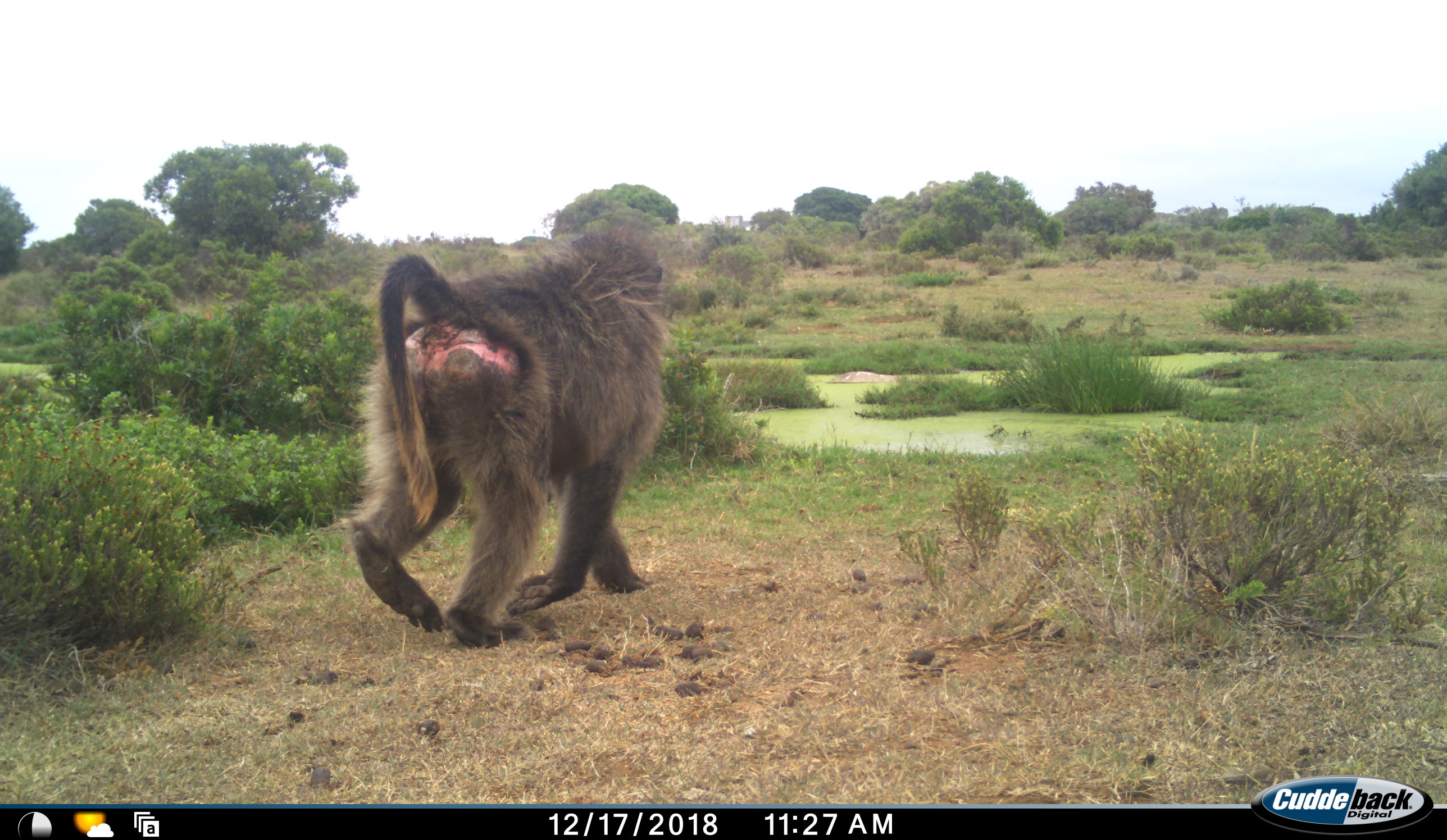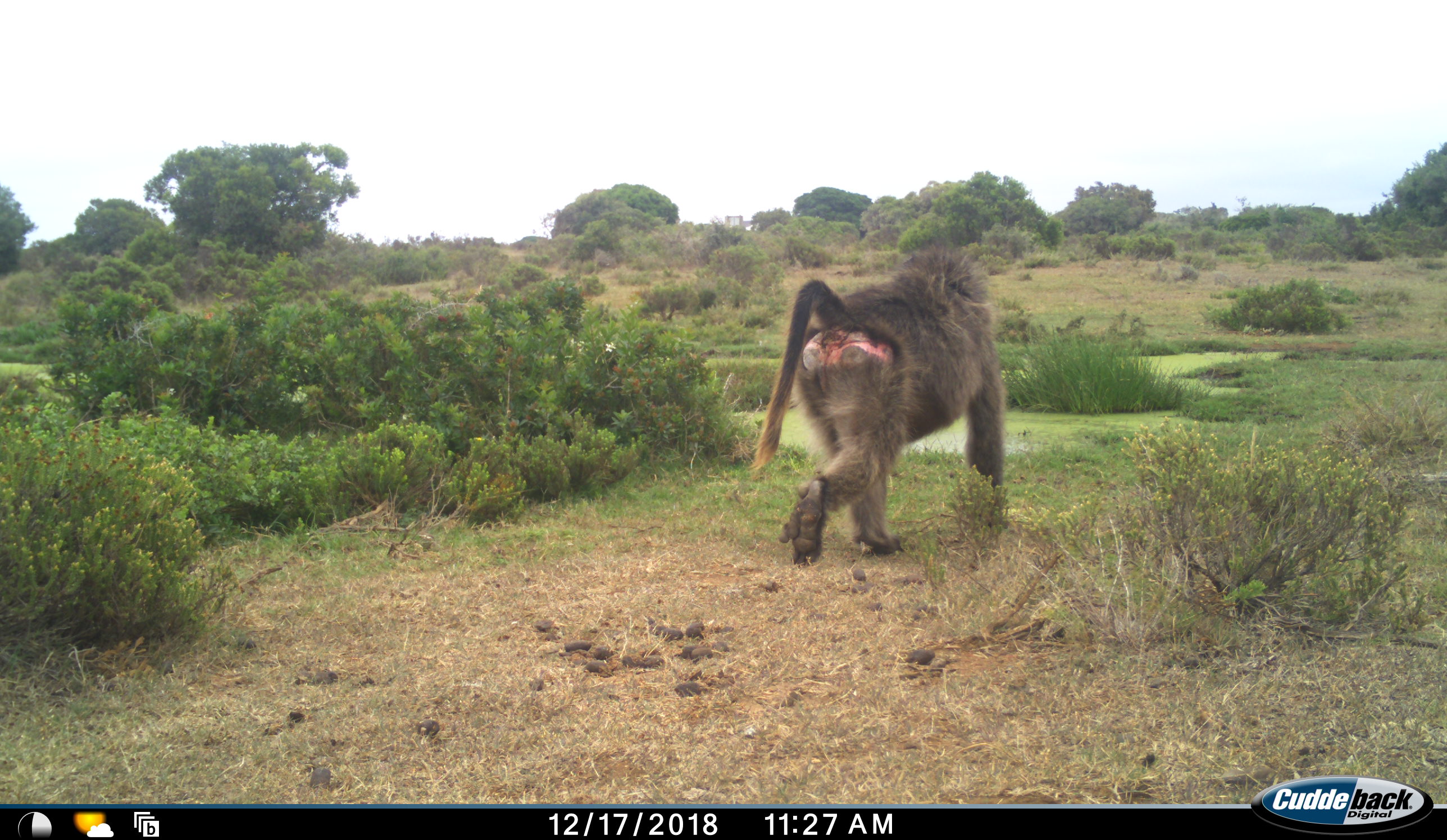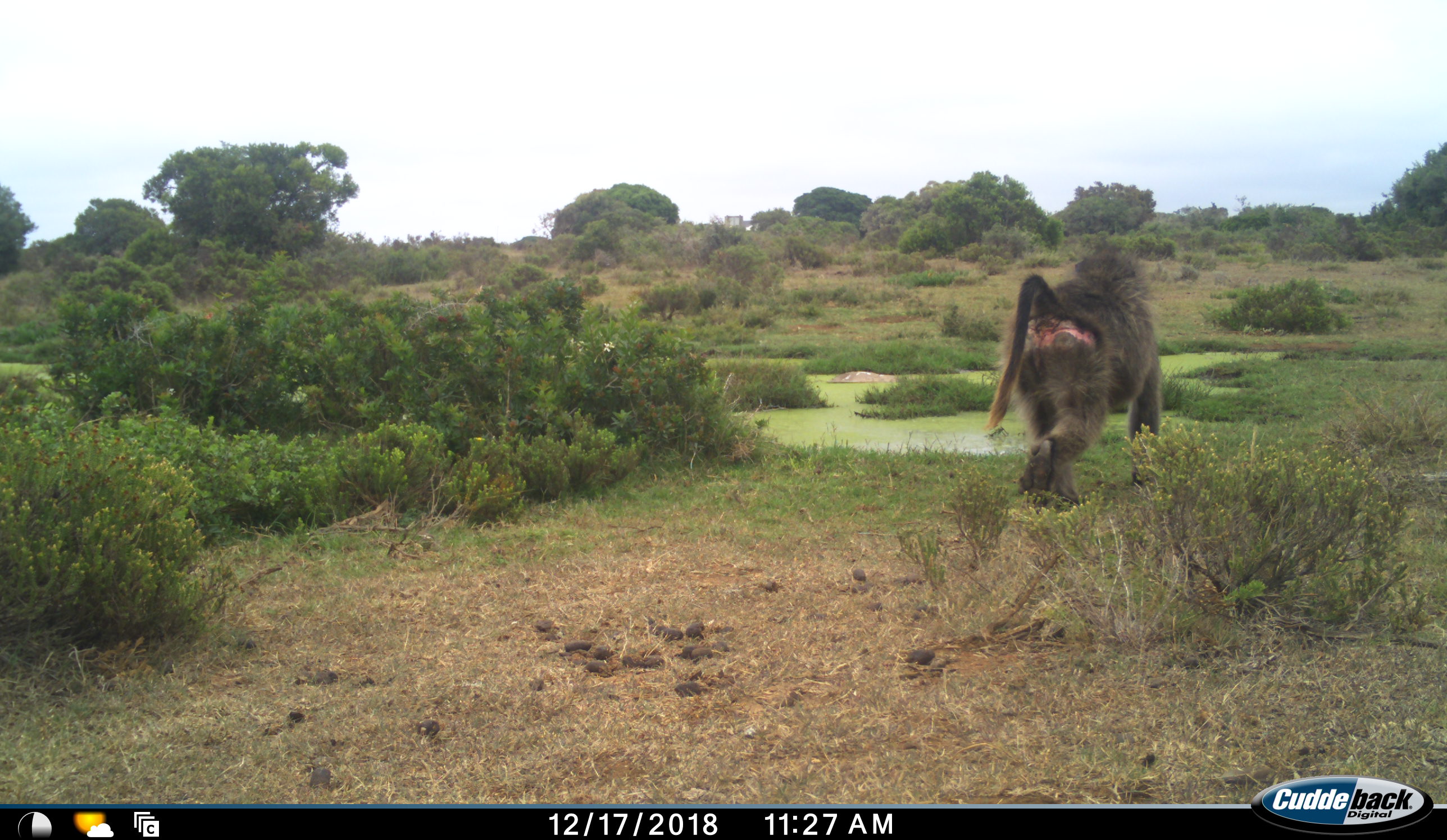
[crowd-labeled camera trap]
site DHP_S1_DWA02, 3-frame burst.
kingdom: Animalia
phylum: Chordata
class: Mammalia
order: Primates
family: Cercopithecidae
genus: Papio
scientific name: Papio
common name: baboon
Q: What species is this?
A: Baboon (Papio).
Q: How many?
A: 1.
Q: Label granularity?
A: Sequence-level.